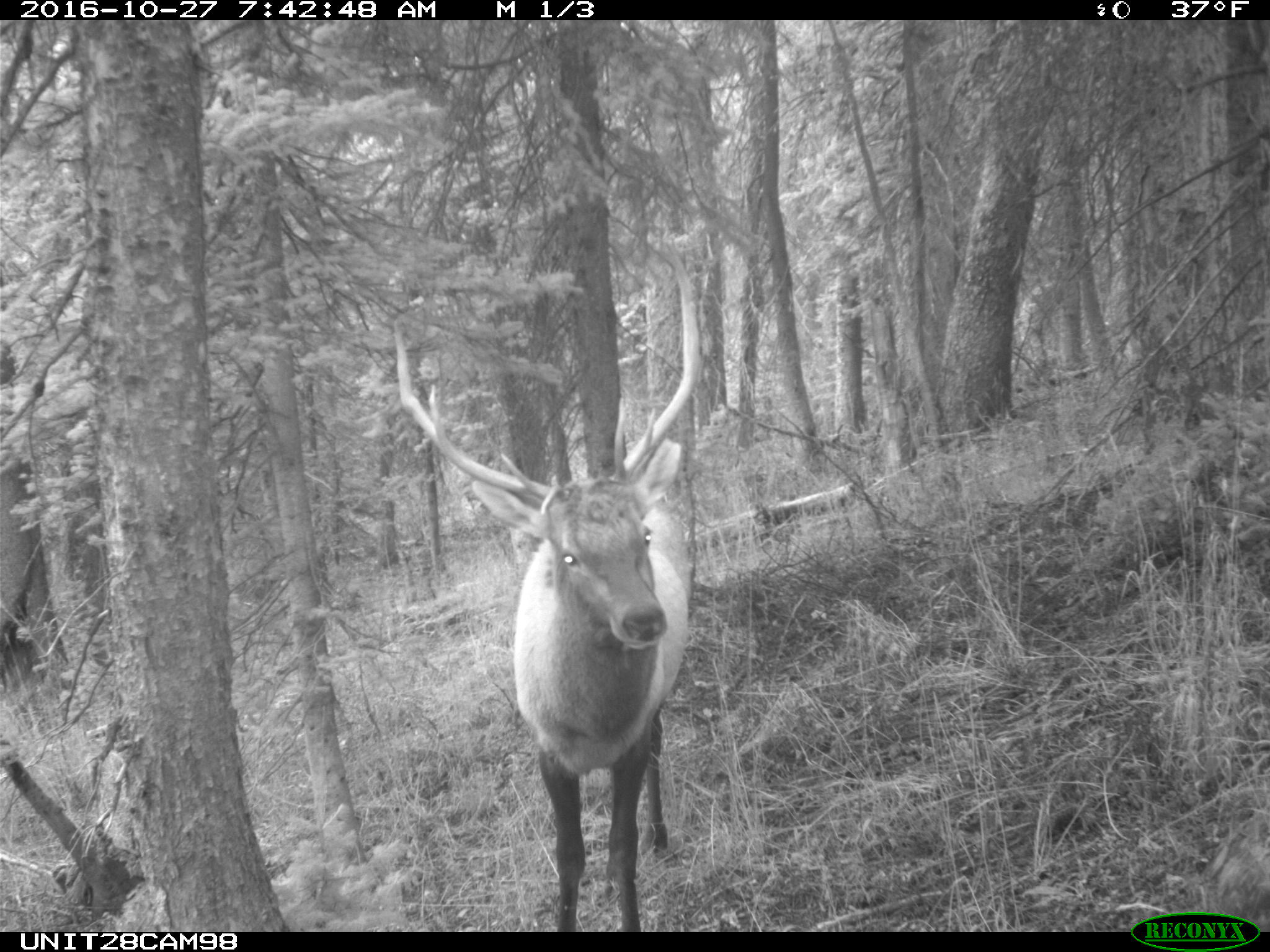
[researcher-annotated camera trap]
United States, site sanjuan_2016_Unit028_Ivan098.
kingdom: Animalia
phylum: Chordata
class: Mammalia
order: Artiodactyla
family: Cervidae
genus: Cervus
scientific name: Cervus elaphus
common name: red deer